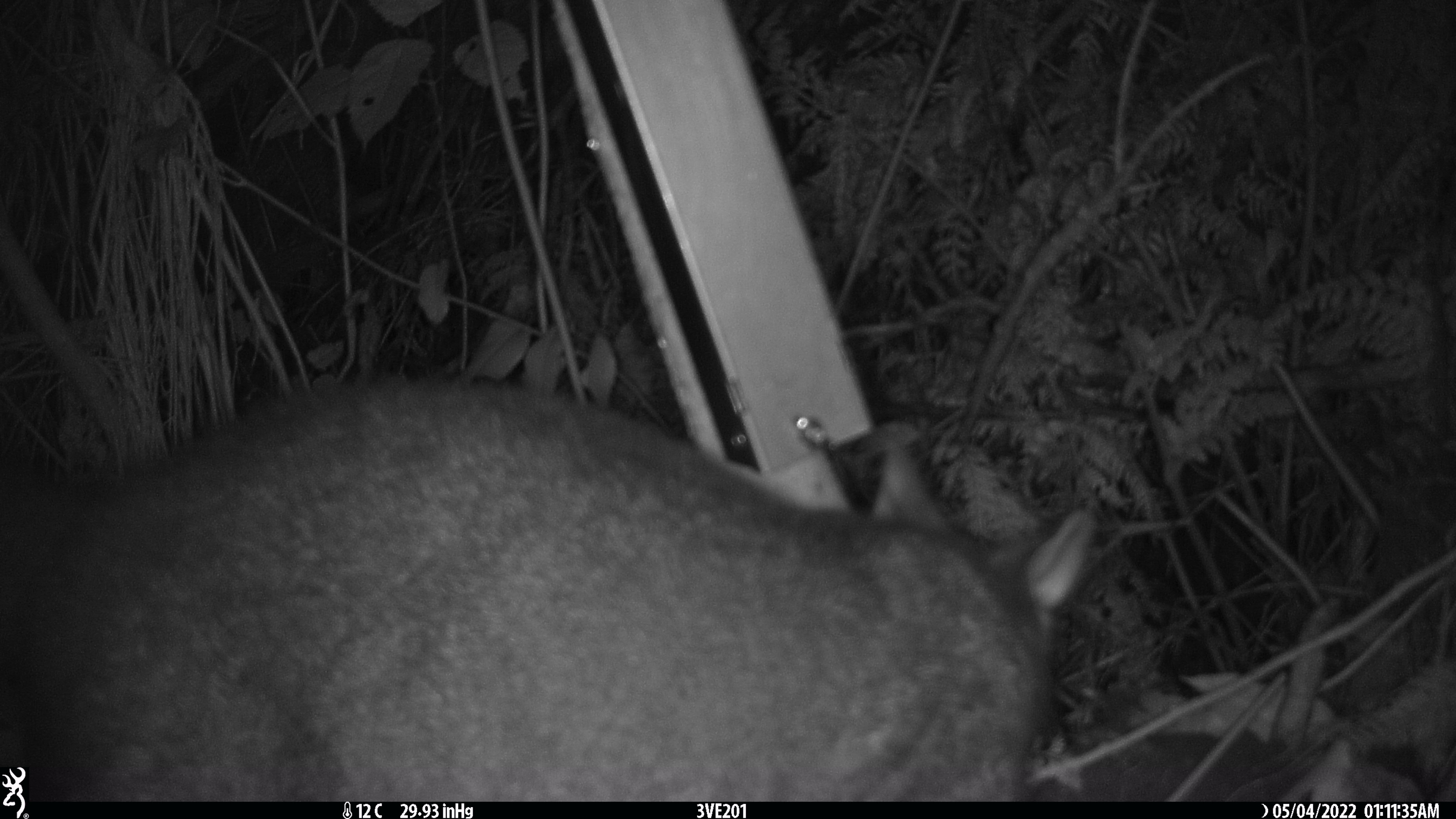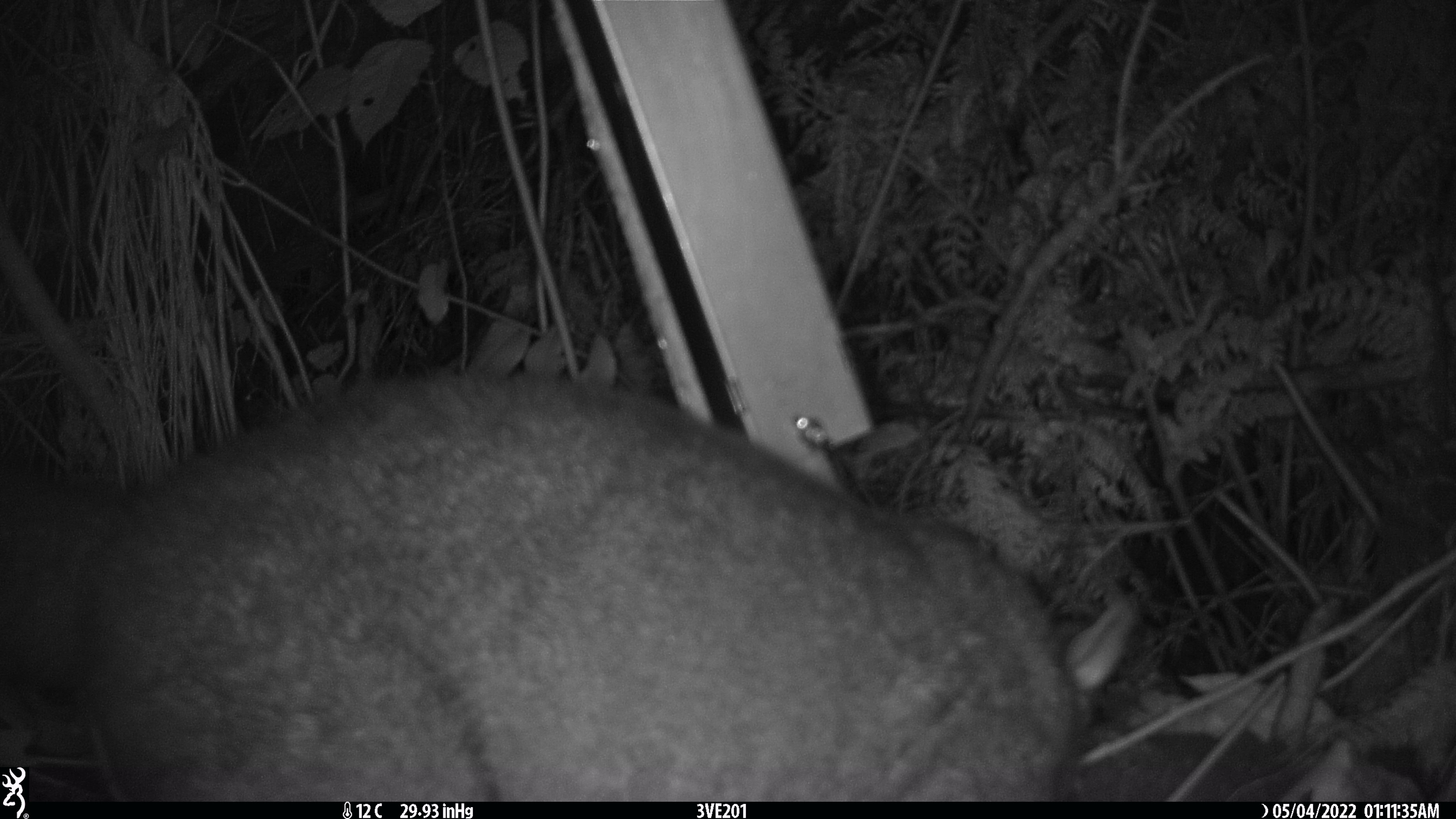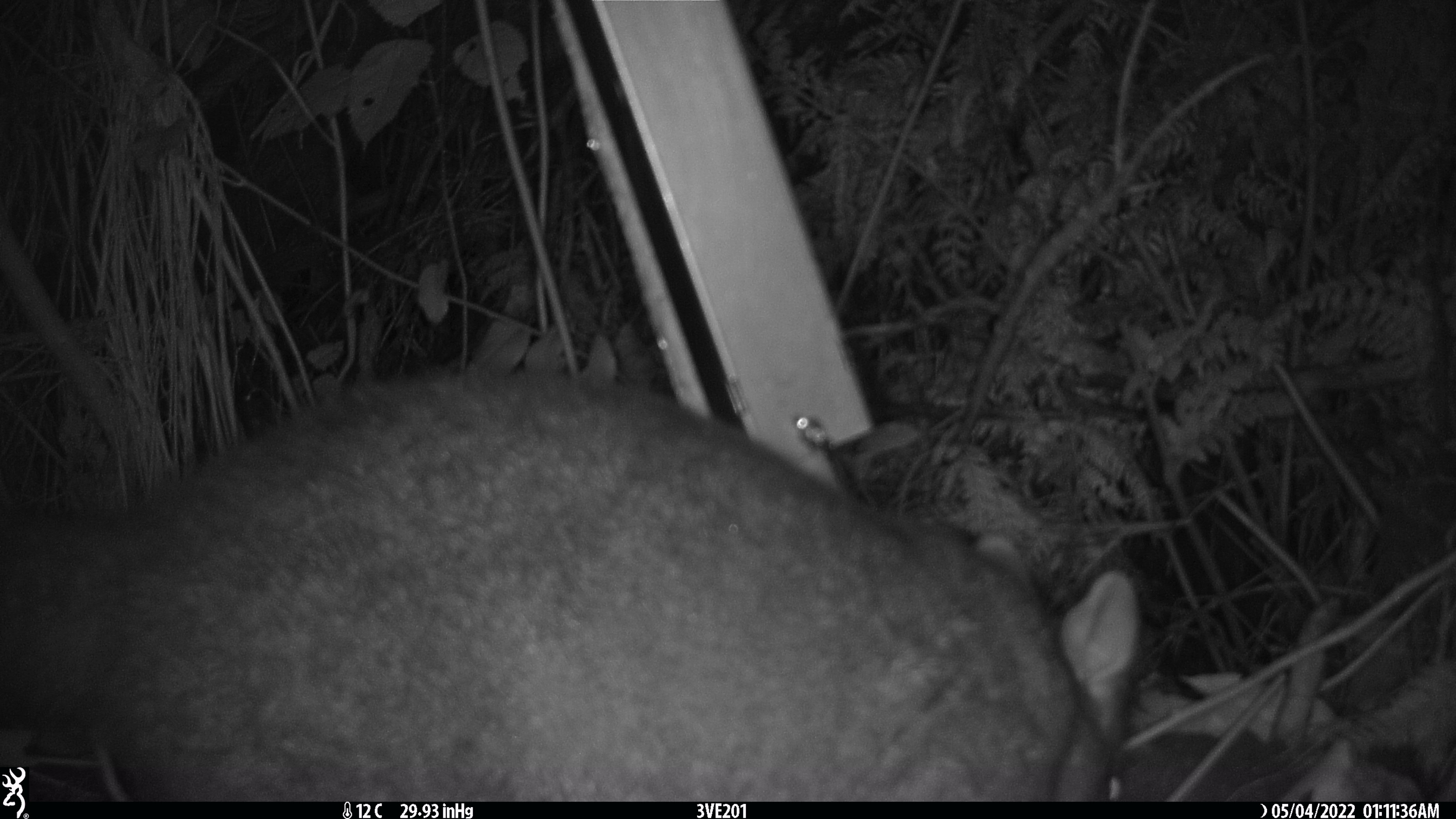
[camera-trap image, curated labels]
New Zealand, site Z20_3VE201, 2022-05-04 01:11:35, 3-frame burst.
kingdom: Animalia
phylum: Chordata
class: Mammalia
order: Diprotodontia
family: Phalangeridae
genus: Trichosurus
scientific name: Trichosurus vulpecula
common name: common brushtail possum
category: possum